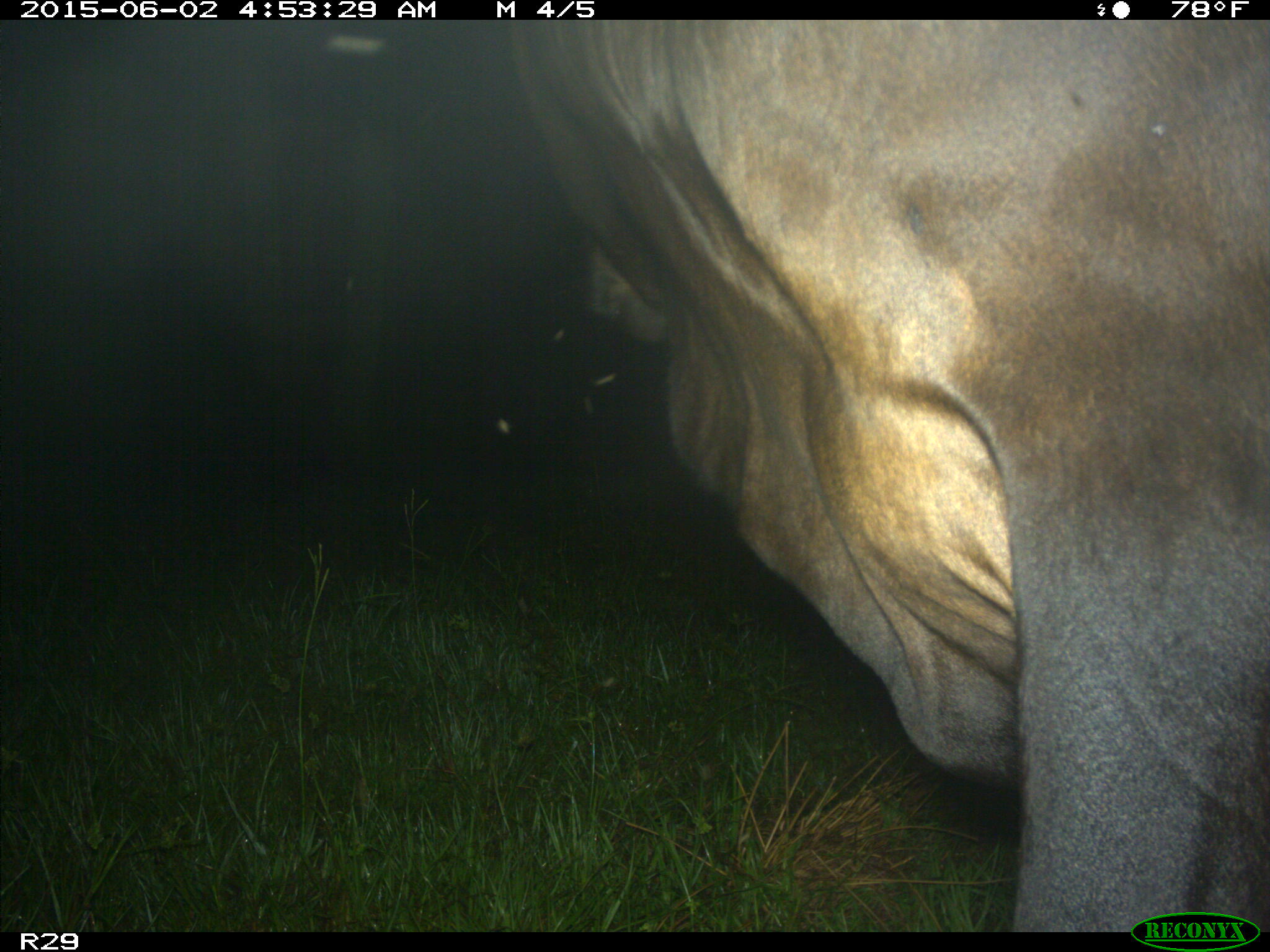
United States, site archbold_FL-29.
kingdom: Animalia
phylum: Chordata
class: Mammalia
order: Artiodactyla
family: Bovidae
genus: Bos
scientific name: Bos taurus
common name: domestic cow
Bos taurus (domestic cow).